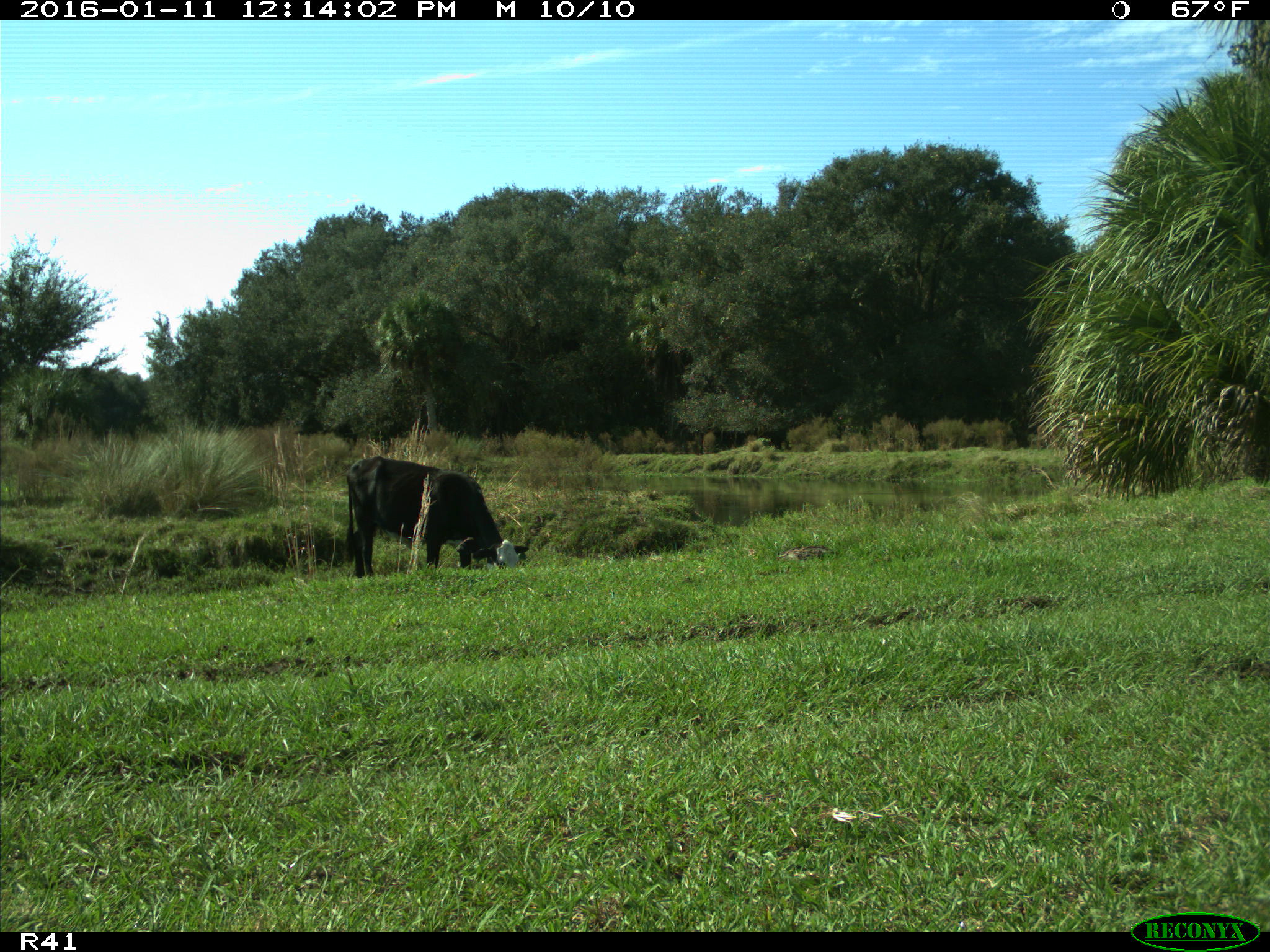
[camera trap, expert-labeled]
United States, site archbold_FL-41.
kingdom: Animalia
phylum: Chordata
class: Mammalia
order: Artiodactyla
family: Bovidae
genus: Bos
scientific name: Bos taurus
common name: domestic cow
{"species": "Bos taurus (domestic cow)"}